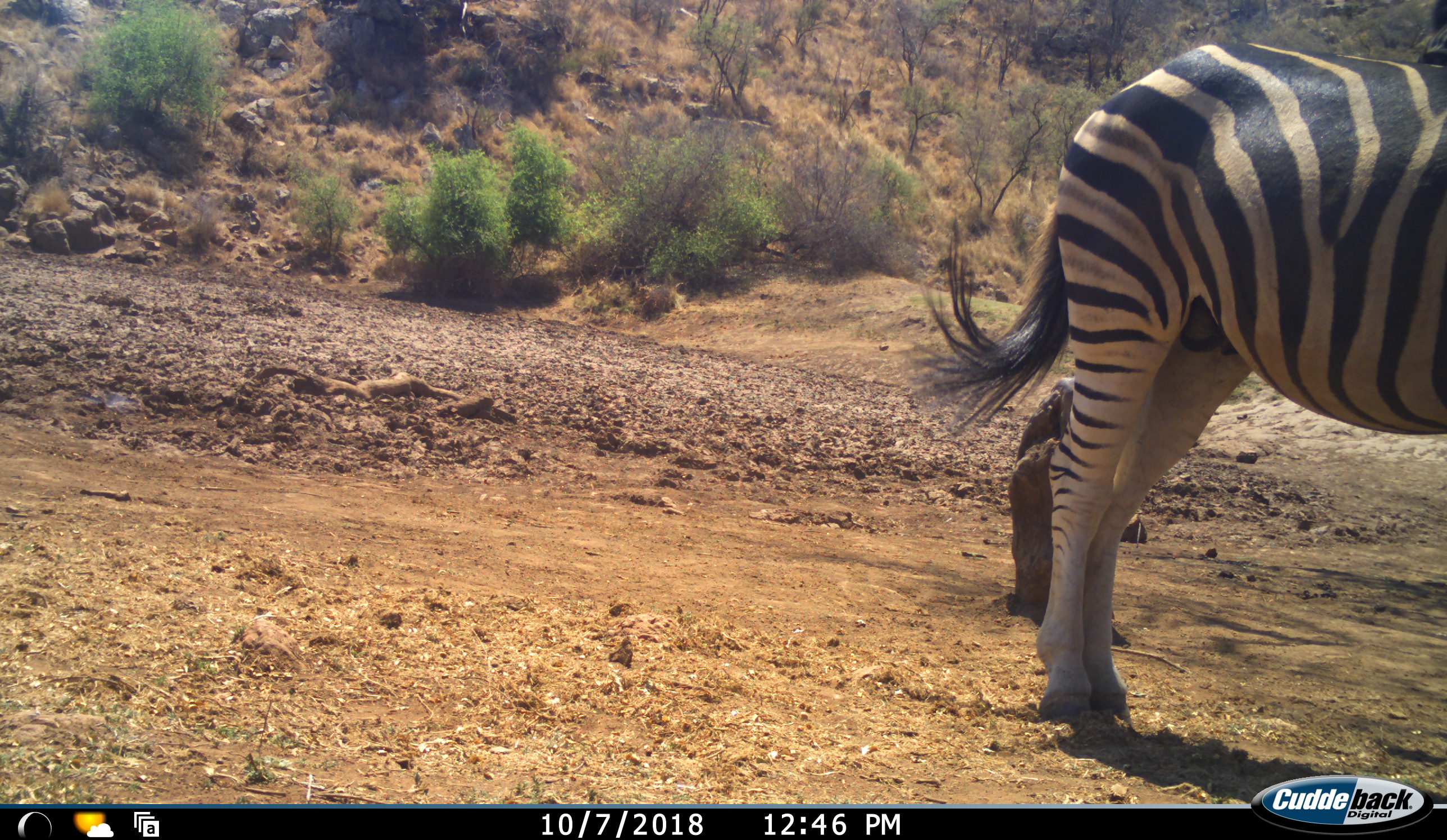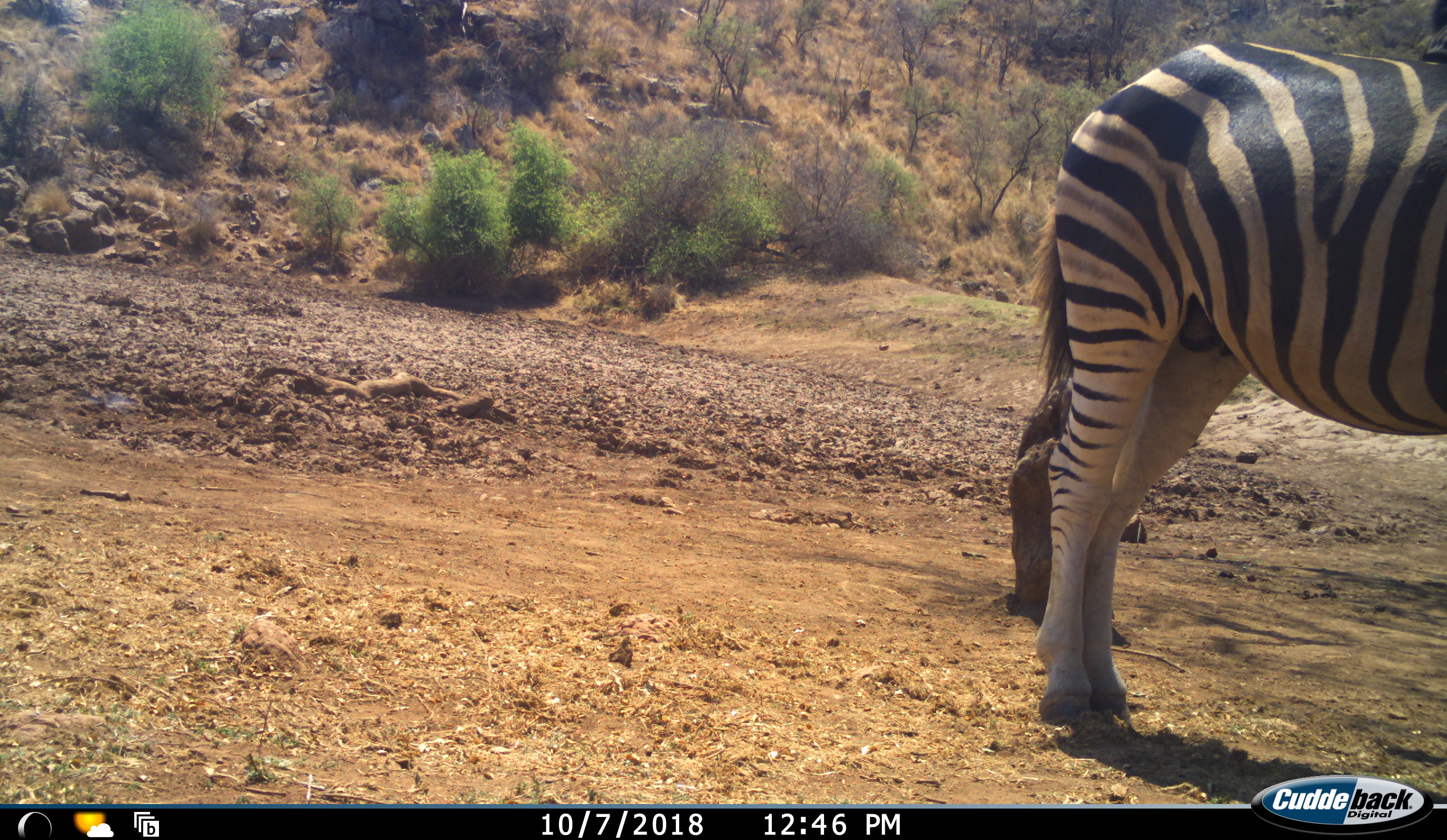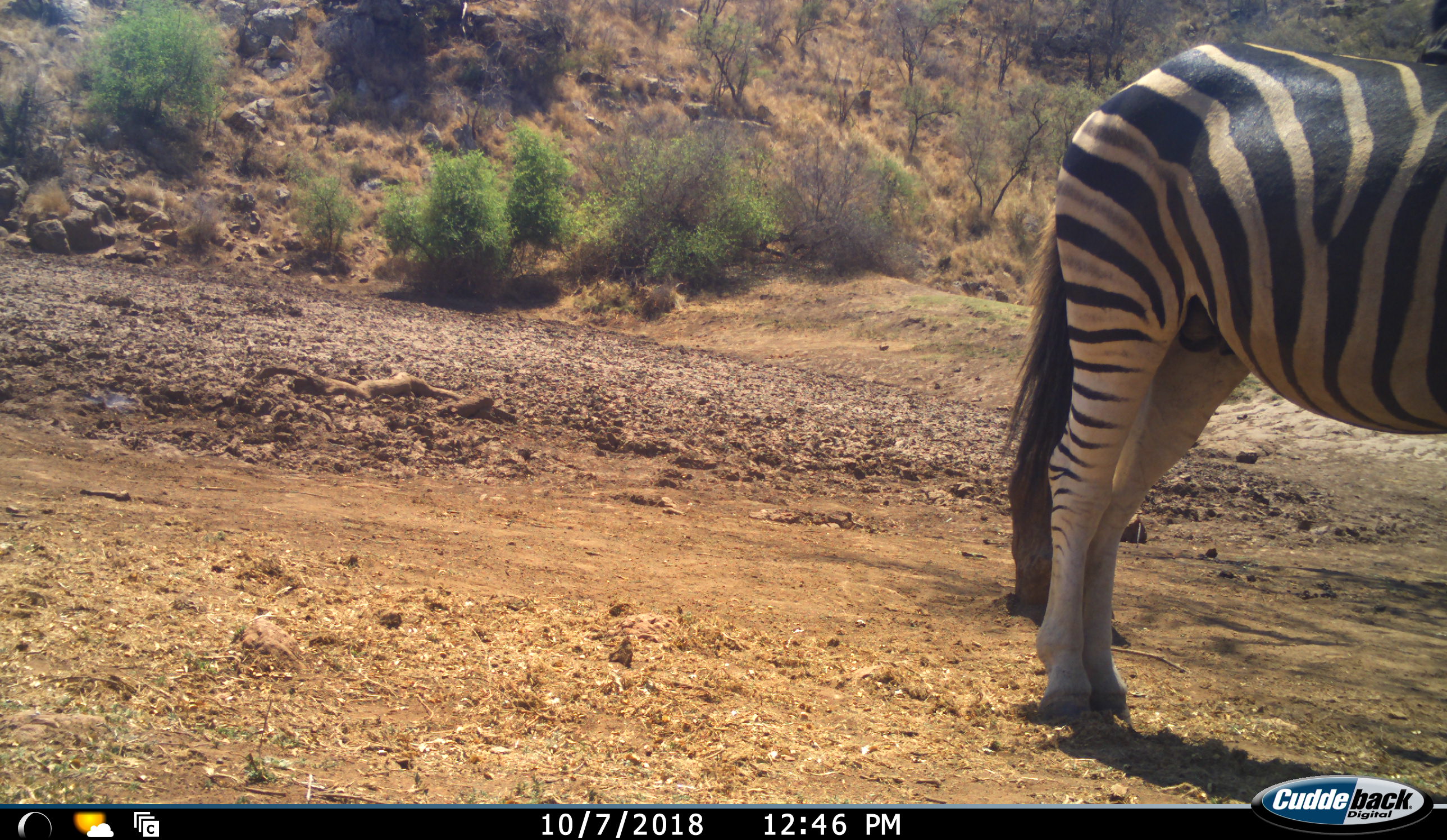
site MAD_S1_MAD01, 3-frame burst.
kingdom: Animalia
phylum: Chordata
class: Mammalia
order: Perissodactyla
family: Equidae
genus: Equus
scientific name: Equus quagga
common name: plains zebra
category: zebraplains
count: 1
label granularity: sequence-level